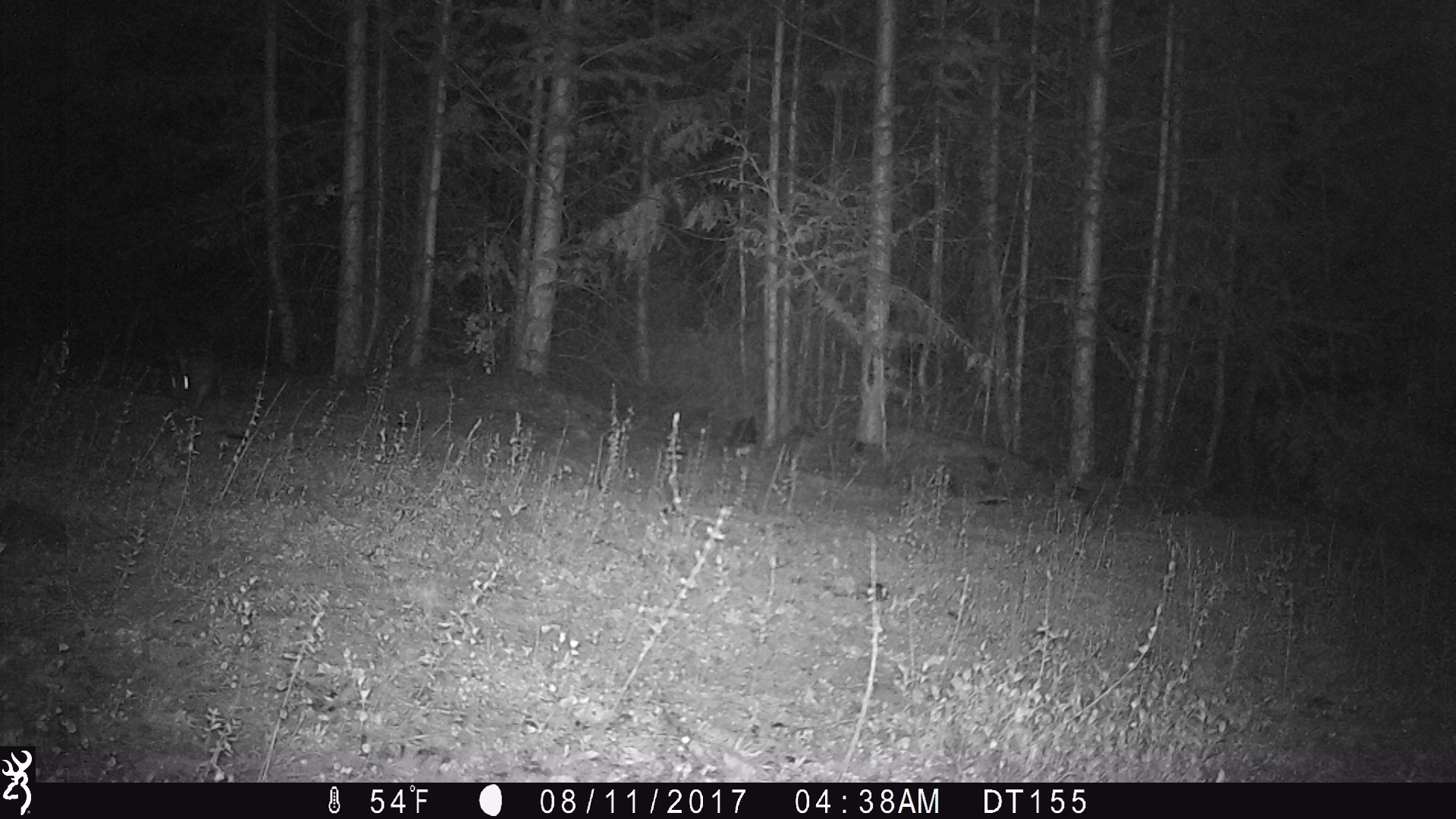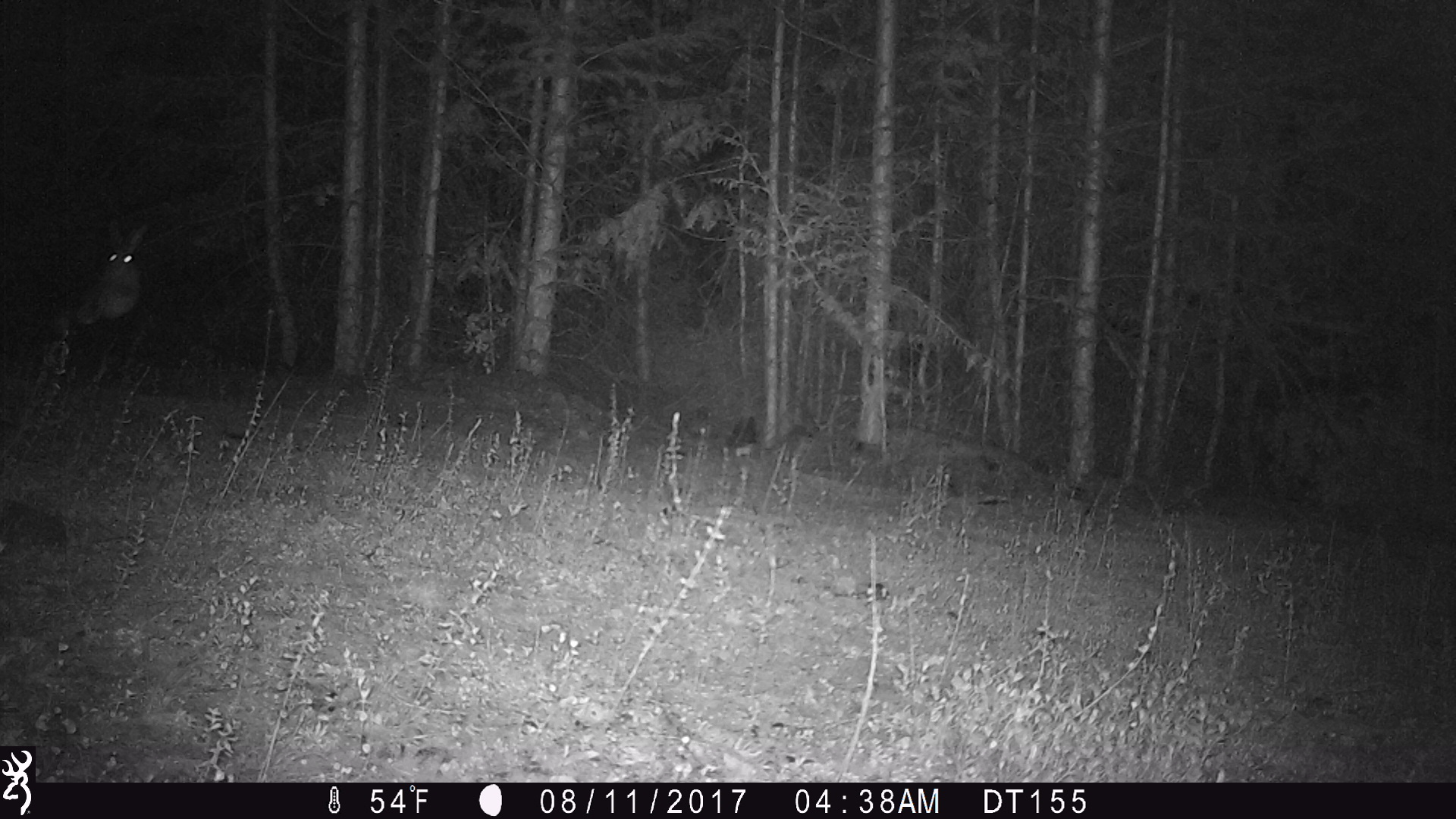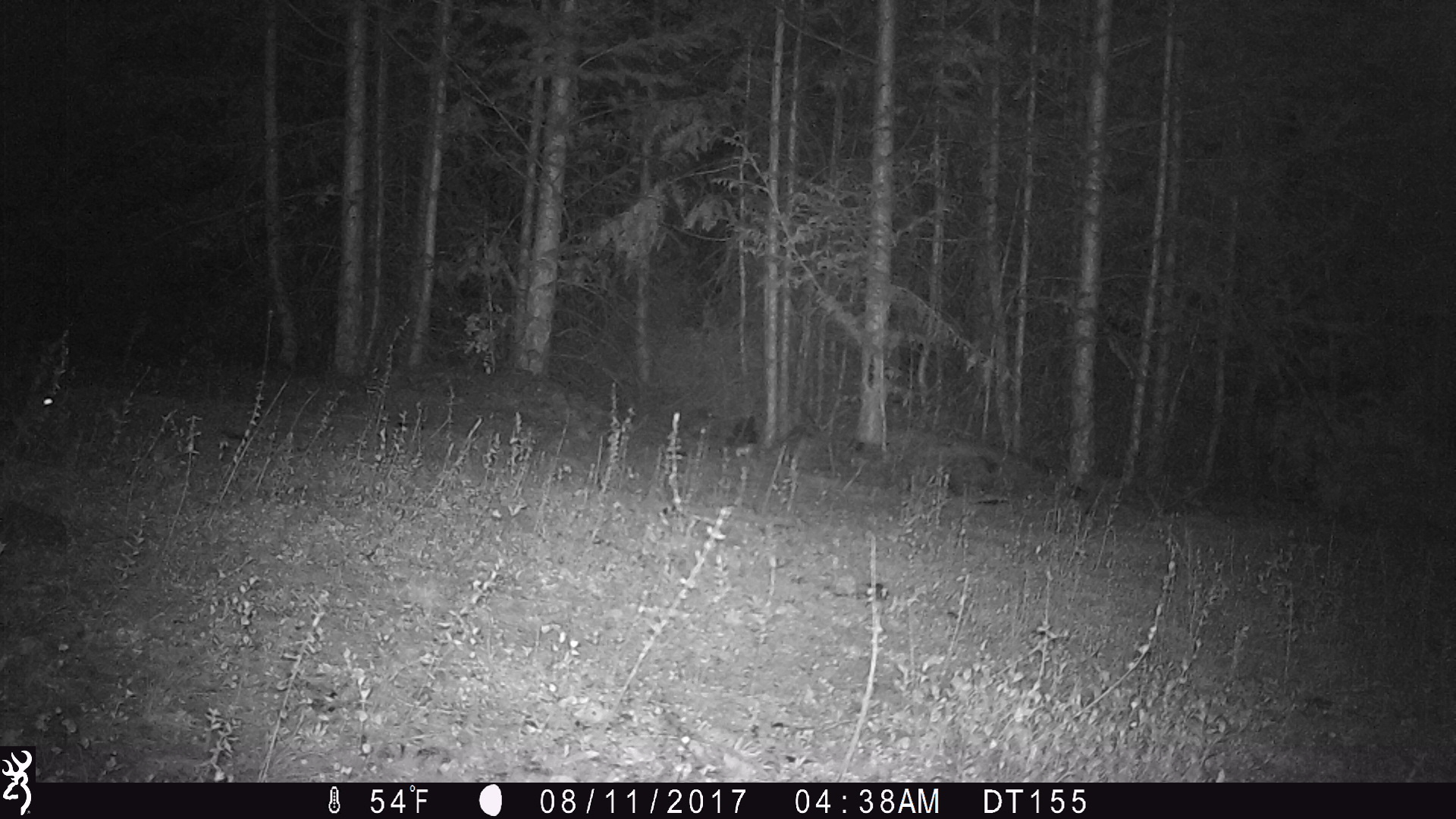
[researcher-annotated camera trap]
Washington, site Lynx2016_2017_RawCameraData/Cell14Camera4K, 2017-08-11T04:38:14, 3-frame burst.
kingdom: Animalia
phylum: Chordata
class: Mammalia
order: Lagomorpha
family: Leporidae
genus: Lepus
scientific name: Lepus americanus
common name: snowshoe hare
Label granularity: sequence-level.